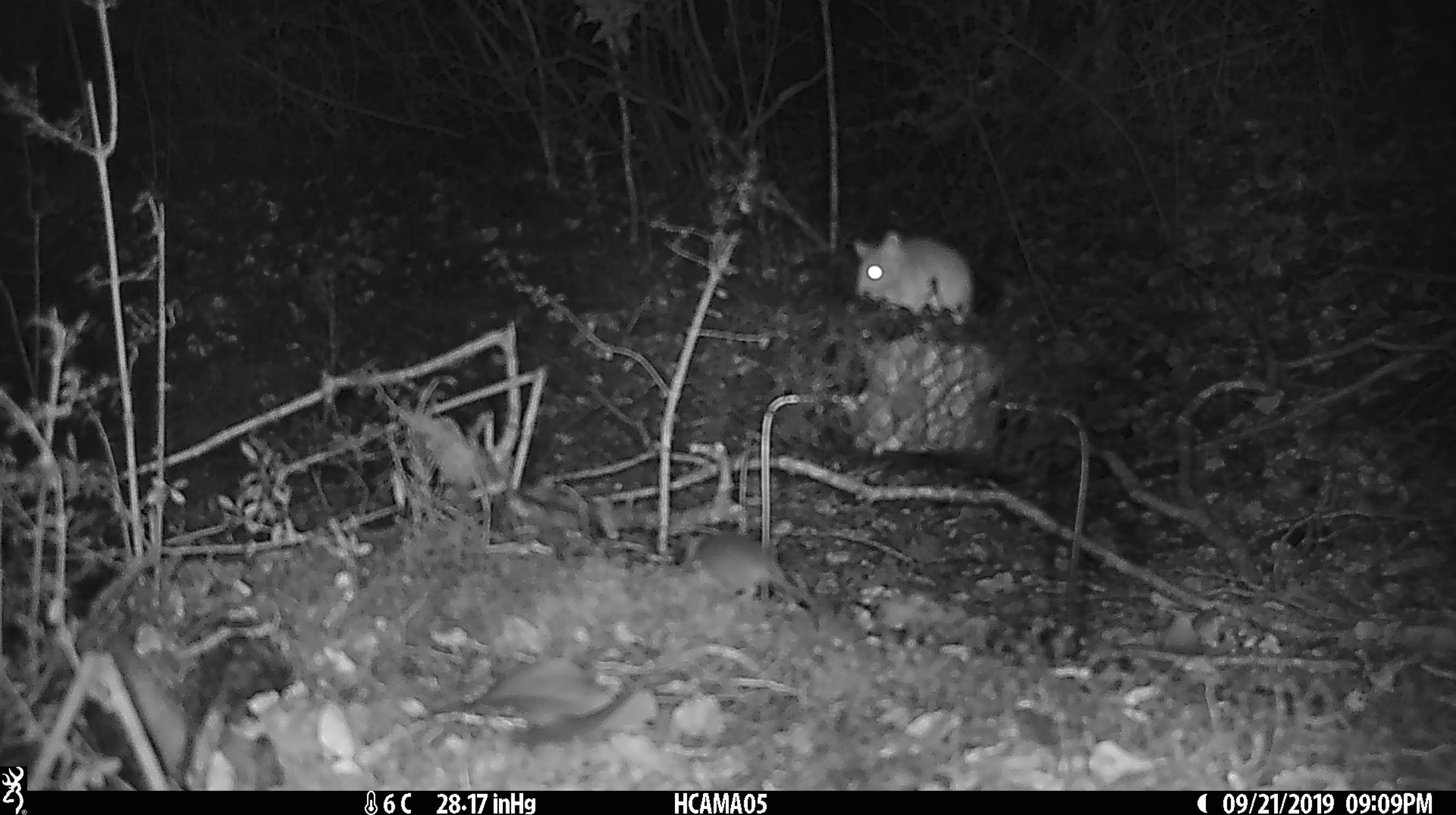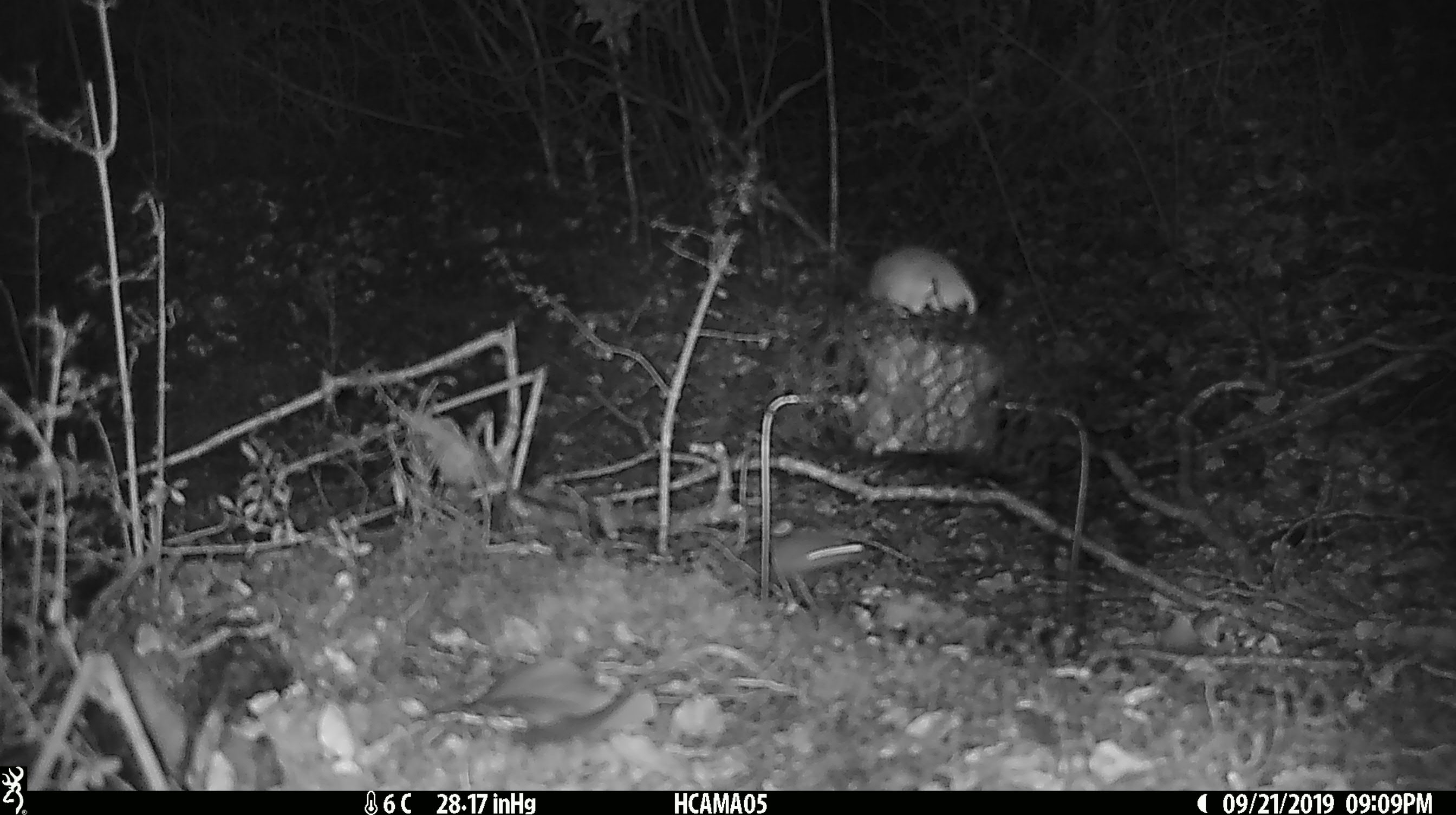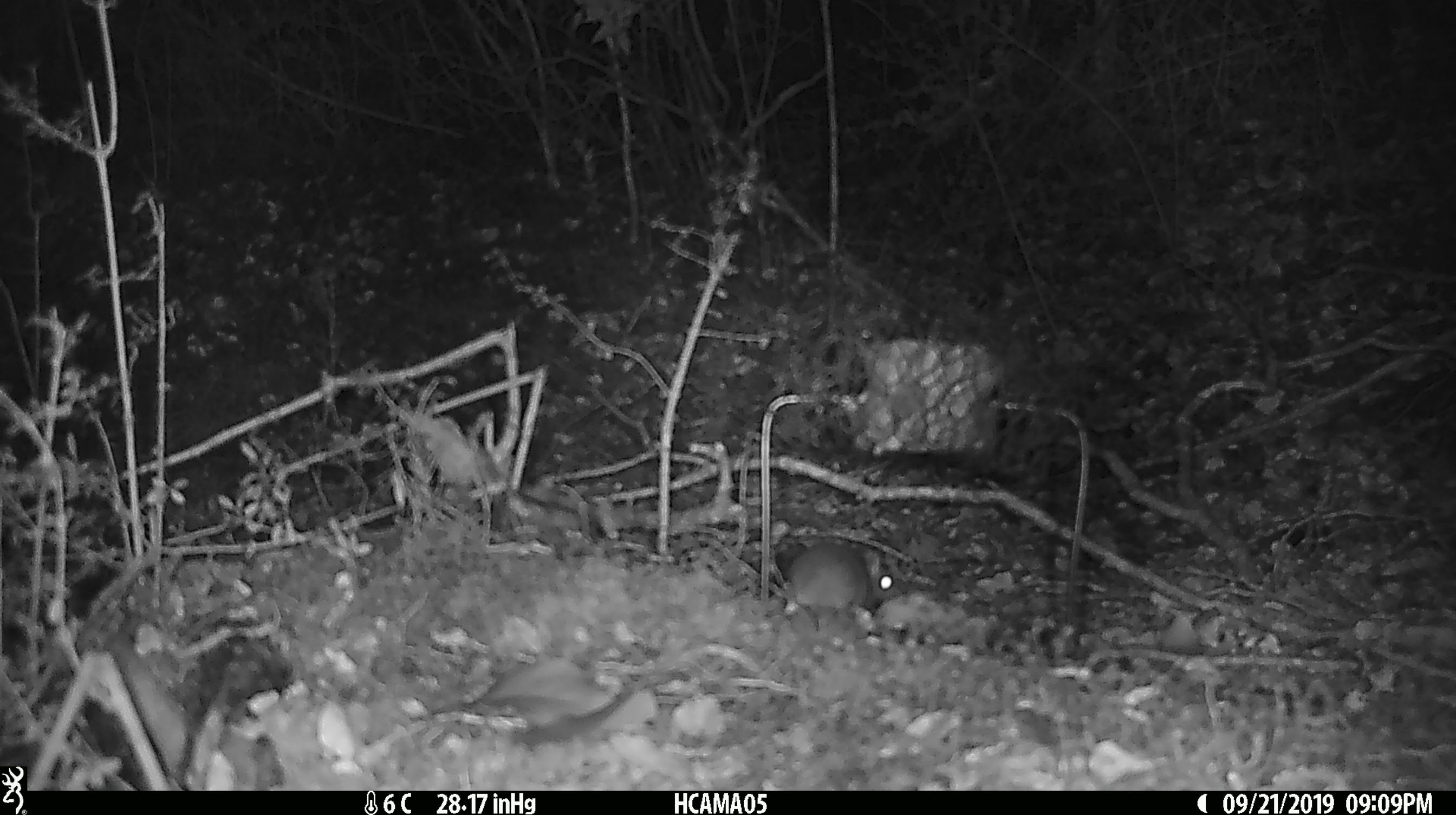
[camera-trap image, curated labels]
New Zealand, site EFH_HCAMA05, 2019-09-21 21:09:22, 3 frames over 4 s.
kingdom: Animalia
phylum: Chordata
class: Mammalia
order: Rodentia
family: Muridae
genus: Rattus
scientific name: Rattus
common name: rat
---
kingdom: Animalia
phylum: Chordata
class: Mammalia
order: Rodentia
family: Muridae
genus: Mus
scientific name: Mus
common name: mouse